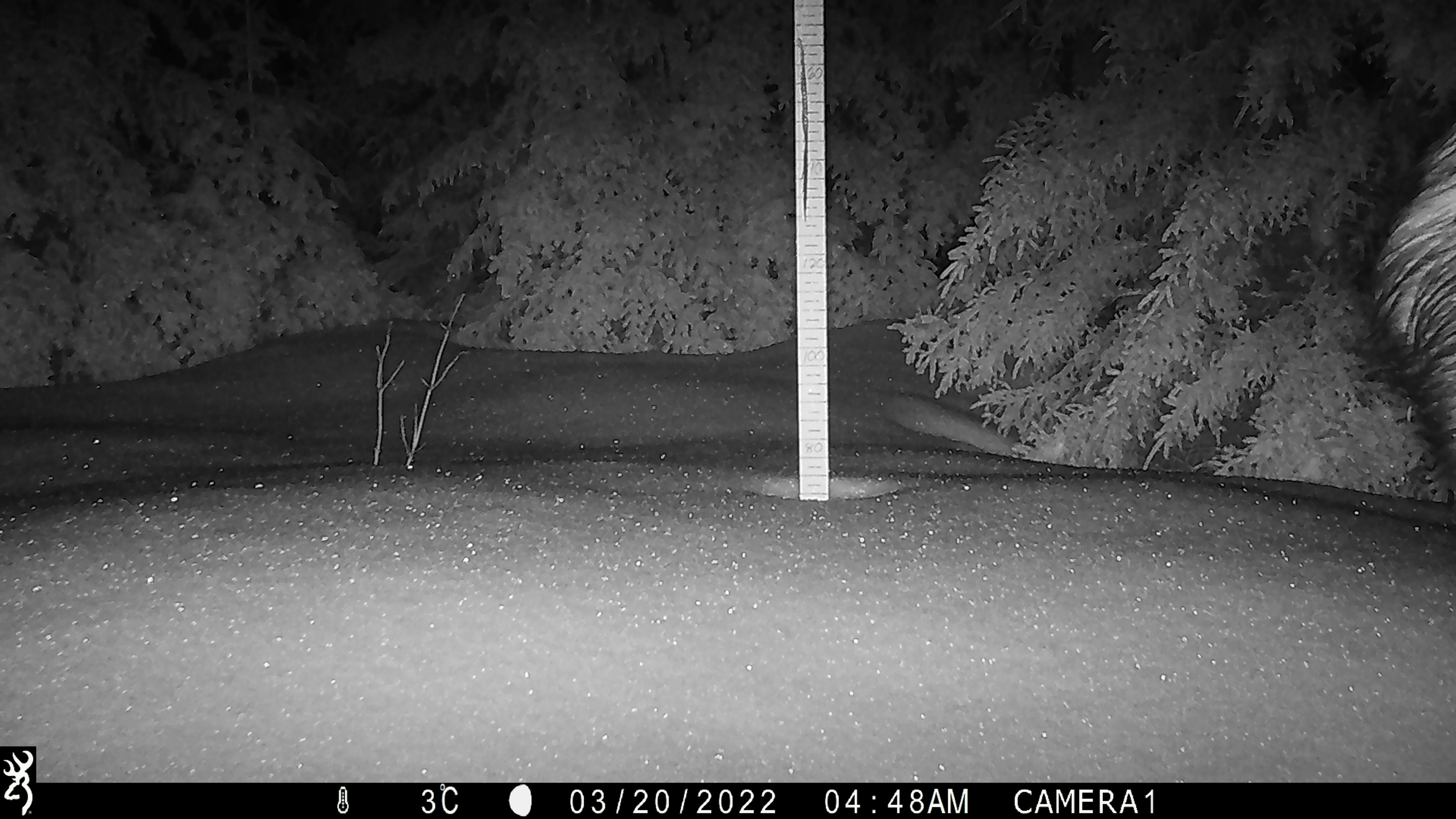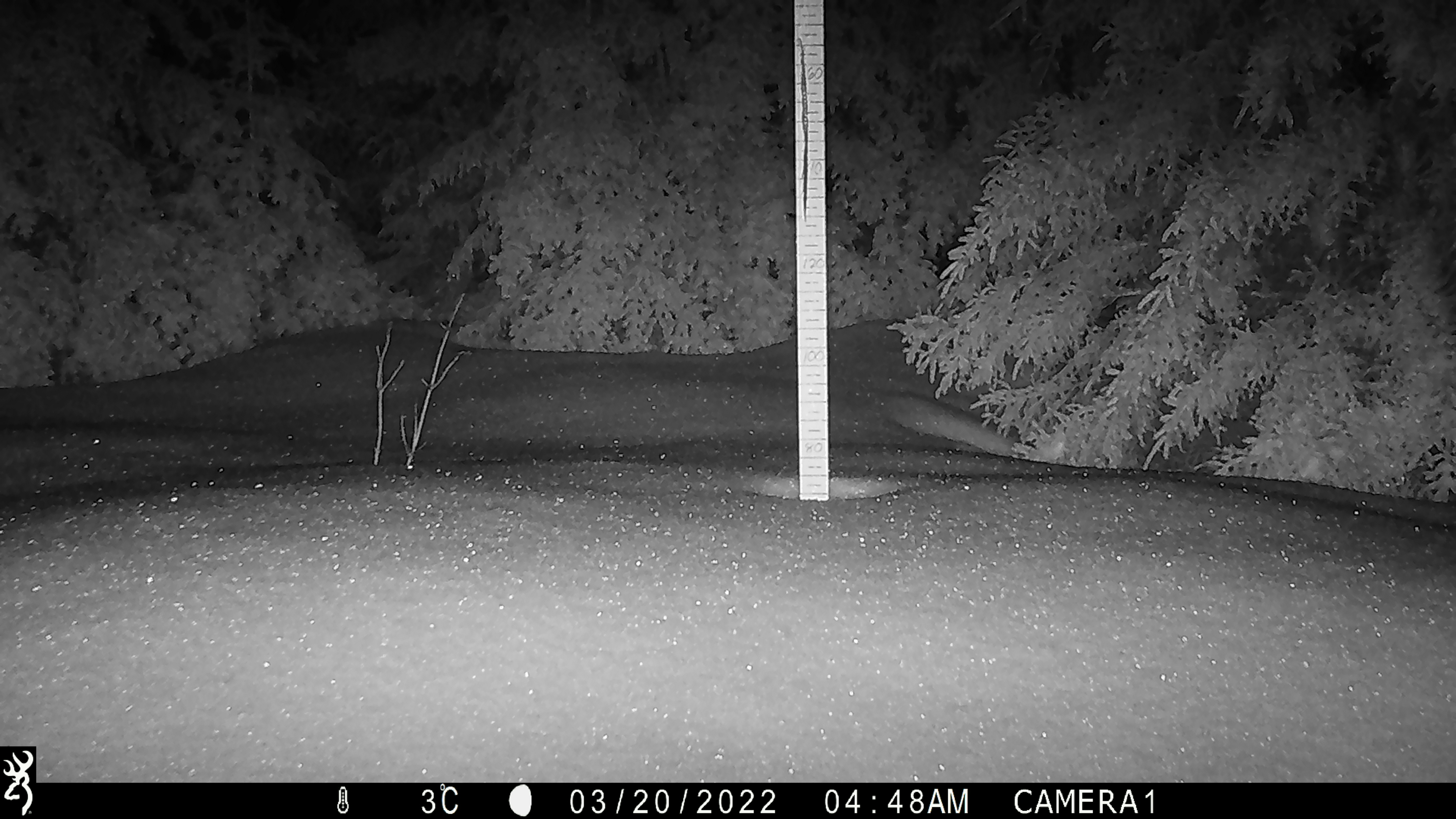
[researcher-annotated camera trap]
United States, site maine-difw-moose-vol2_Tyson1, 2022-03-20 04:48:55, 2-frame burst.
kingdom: Animalia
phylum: Chordata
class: Mammalia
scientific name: Mammalia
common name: mammal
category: mammal sp.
Mammal sp. (mammal) (Mammalia).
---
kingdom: Animalia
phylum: Chordata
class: Mammalia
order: Artiodactyla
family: Cervidae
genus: Alces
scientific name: Alces alces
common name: moose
Moose (Alces alces).